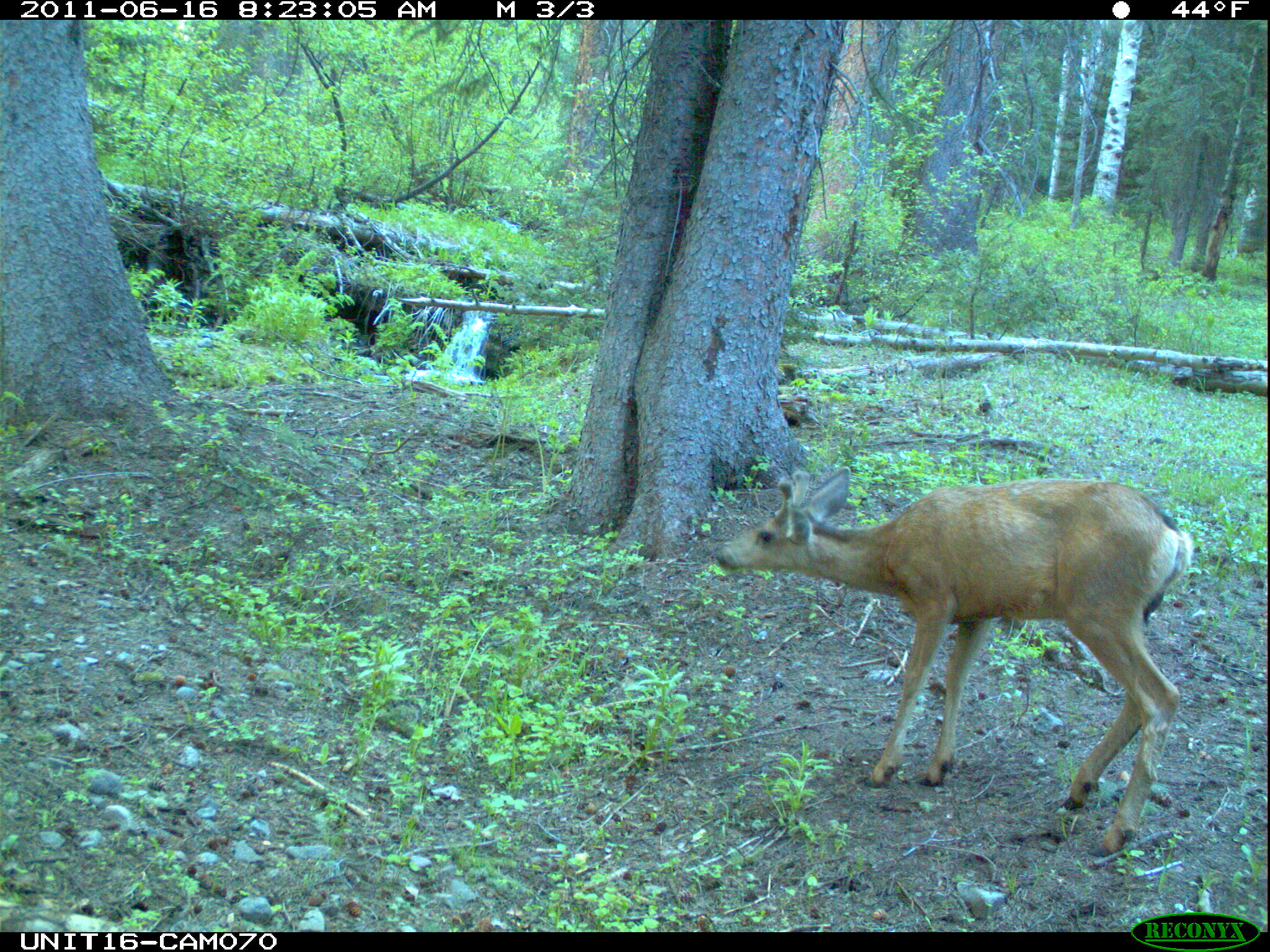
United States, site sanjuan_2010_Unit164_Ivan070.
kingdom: Animalia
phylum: Chordata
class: Mammalia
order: Artiodactyla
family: Cervidae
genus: Odocoileus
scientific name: Odocoileus hemionus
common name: mule deer